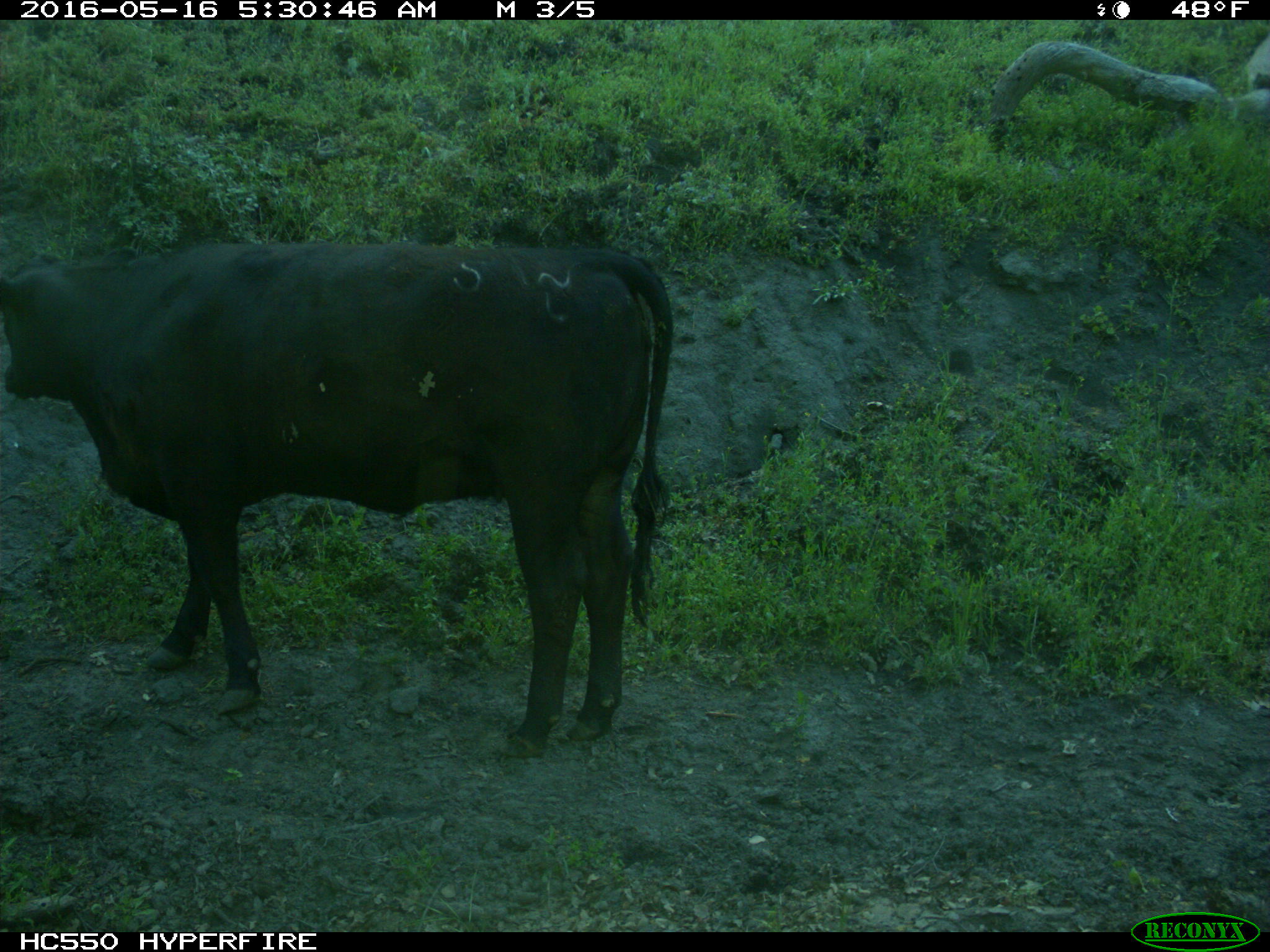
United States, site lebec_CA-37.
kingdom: Animalia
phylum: Chordata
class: Mammalia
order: Artiodactyla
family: Bovidae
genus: Bos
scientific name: Bos taurus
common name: domestic cow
Bos taurus (domestic cow).